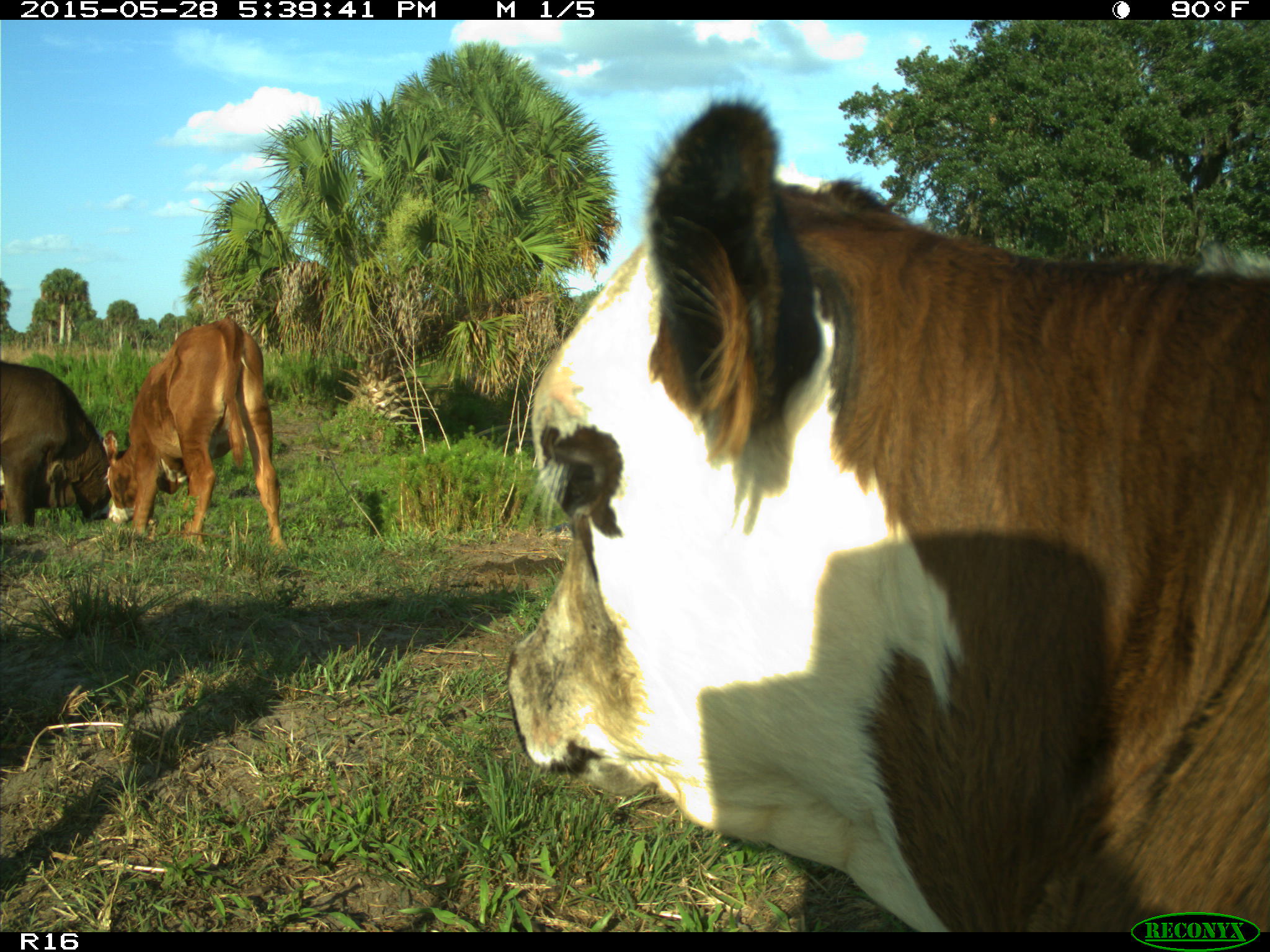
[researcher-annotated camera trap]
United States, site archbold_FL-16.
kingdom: Animalia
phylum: Chordata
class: Mammalia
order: Artiodactyla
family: Bovidae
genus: Bos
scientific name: Bos taurus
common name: domestic cow